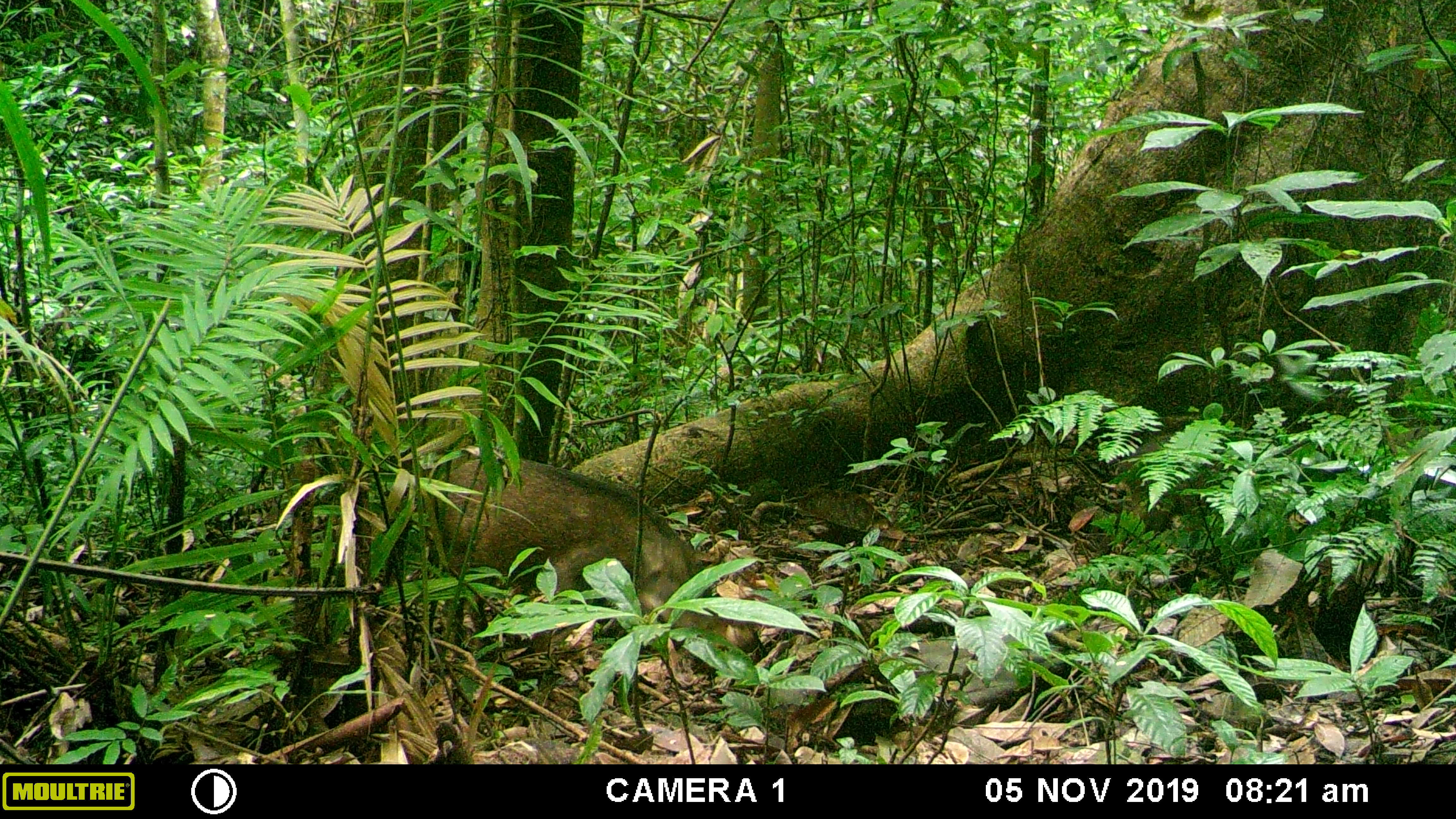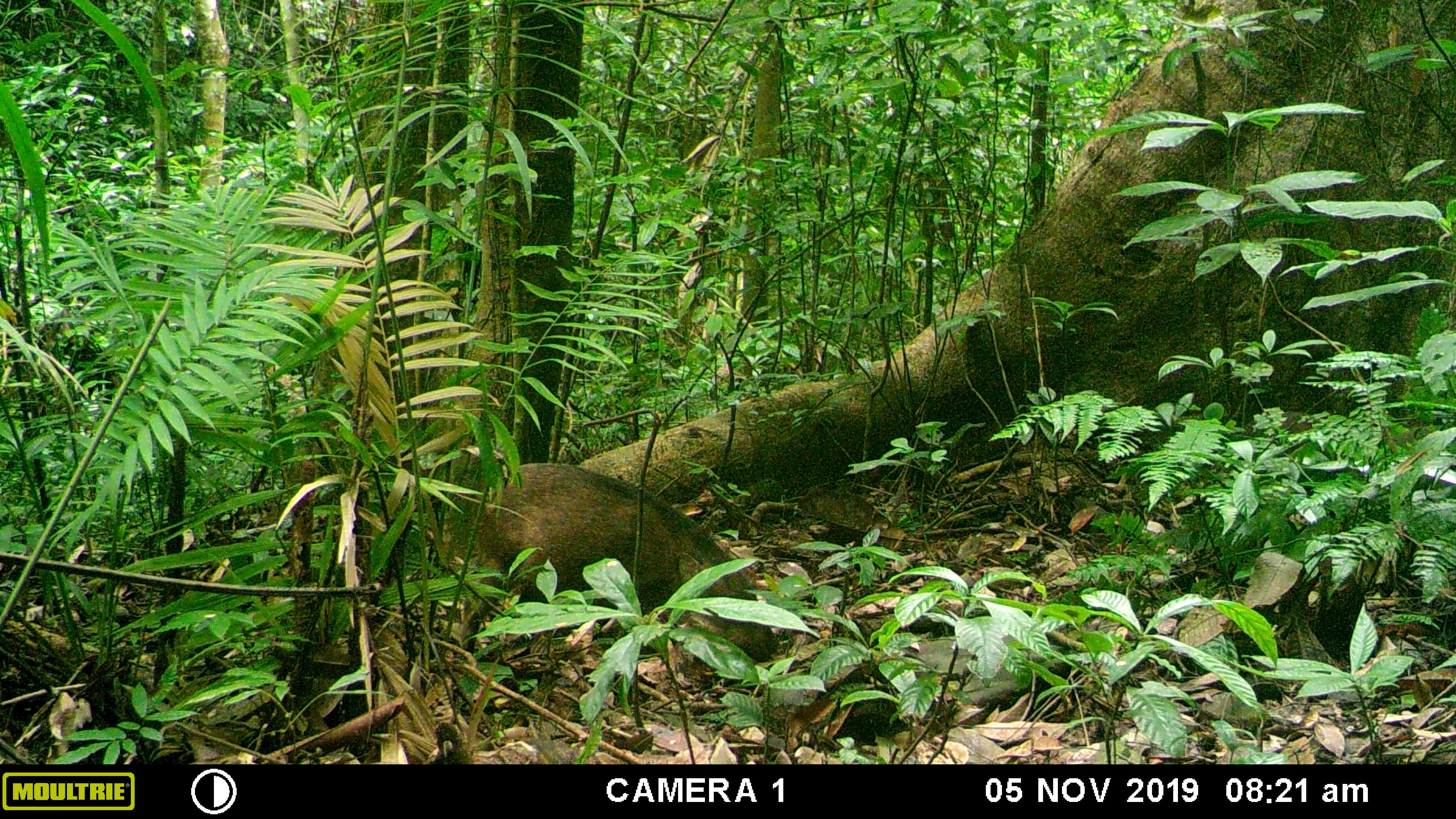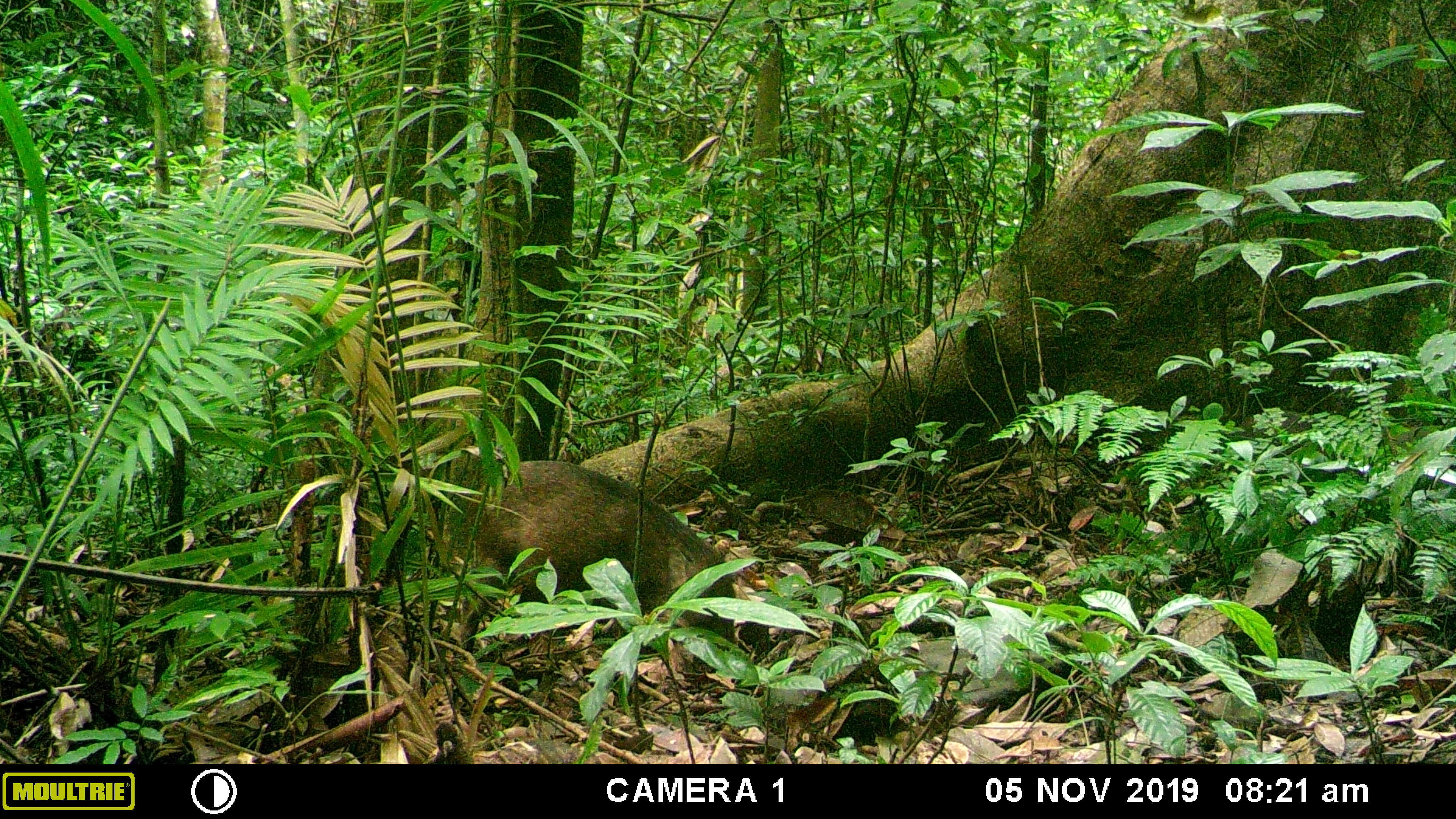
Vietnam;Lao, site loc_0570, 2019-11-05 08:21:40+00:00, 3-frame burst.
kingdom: Animalia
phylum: Chordata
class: Mammalia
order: Artiodactyla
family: Suidae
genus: Sus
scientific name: Sus scrofa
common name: eurasian wild pig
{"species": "eurasian wild pig (Sus scrofa)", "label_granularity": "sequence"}